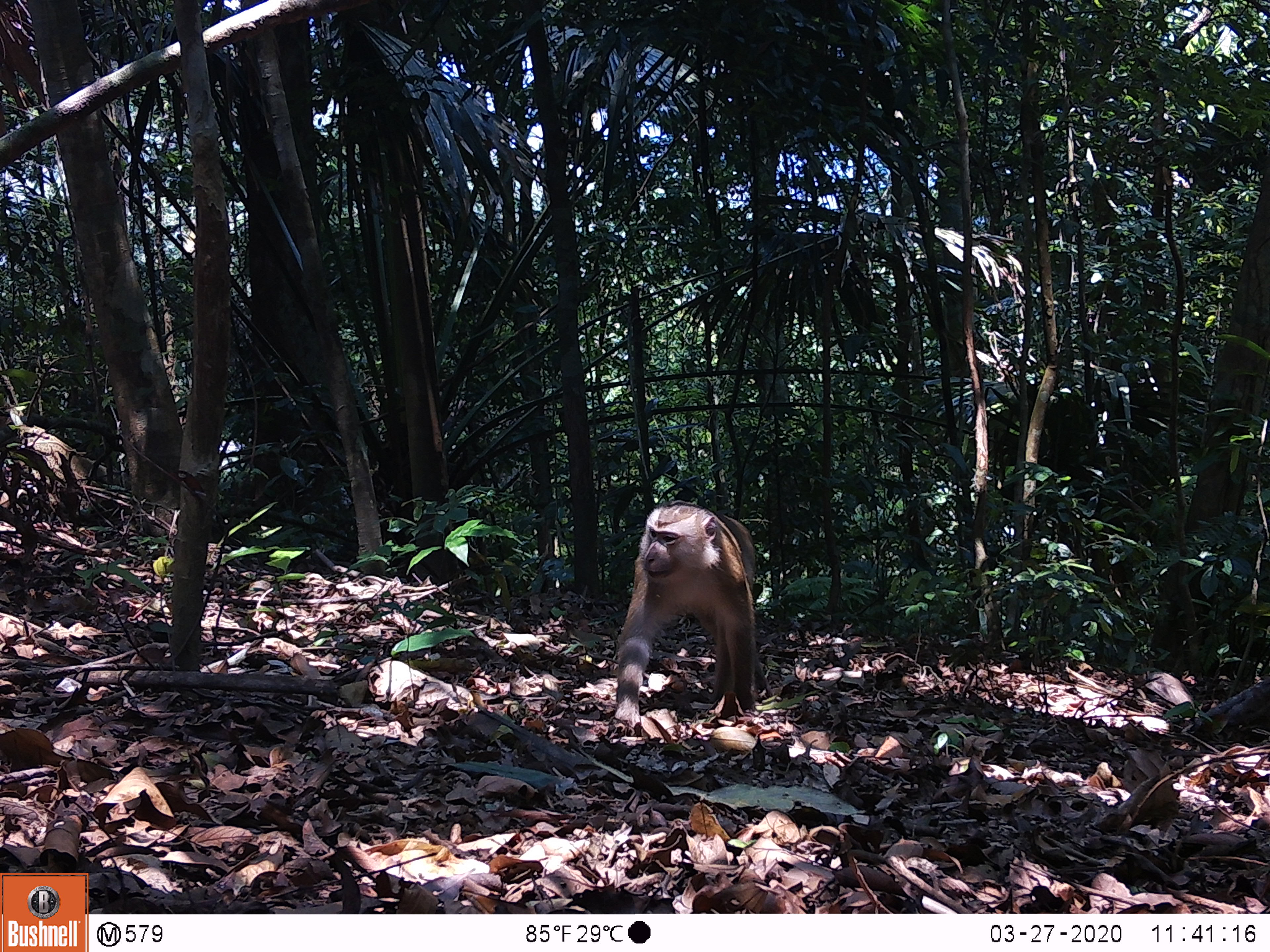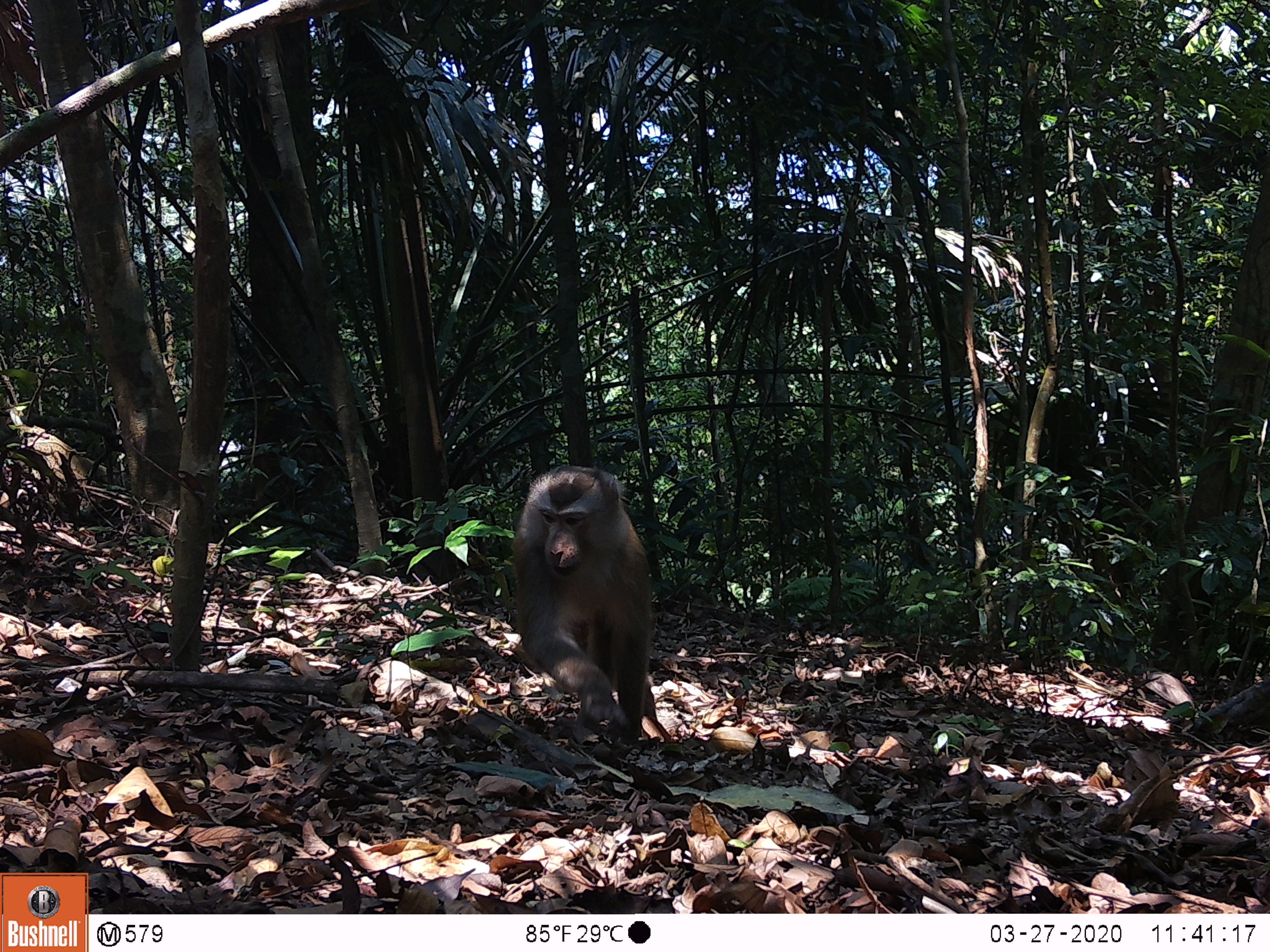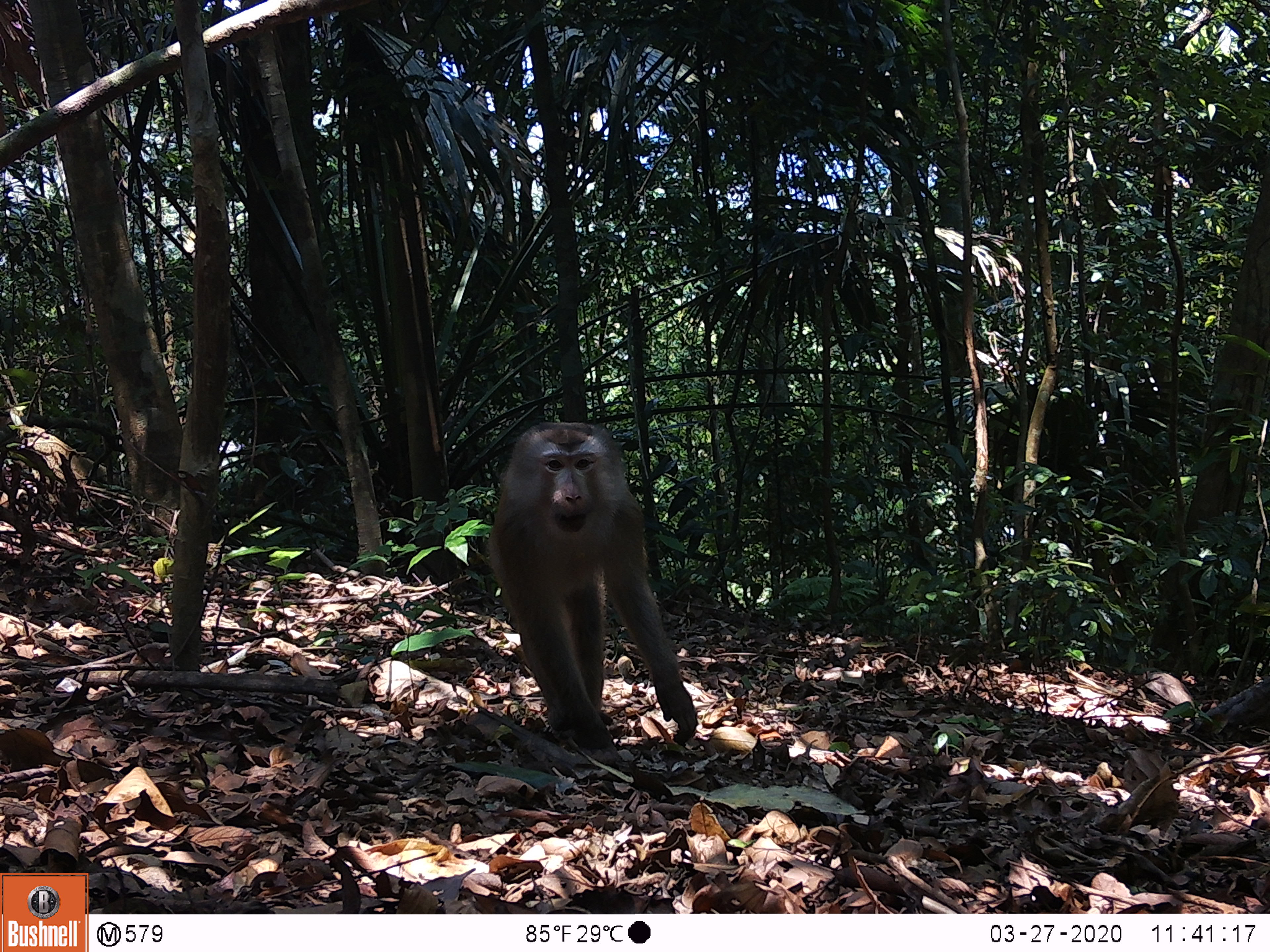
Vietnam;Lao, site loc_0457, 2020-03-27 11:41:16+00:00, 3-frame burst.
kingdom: Animalia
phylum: Chordata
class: Mammalia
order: Primates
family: Cercopithecidae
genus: Macaca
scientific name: Macaca nemestrina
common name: pig-tailed macaque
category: pig tailed macaque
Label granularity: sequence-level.